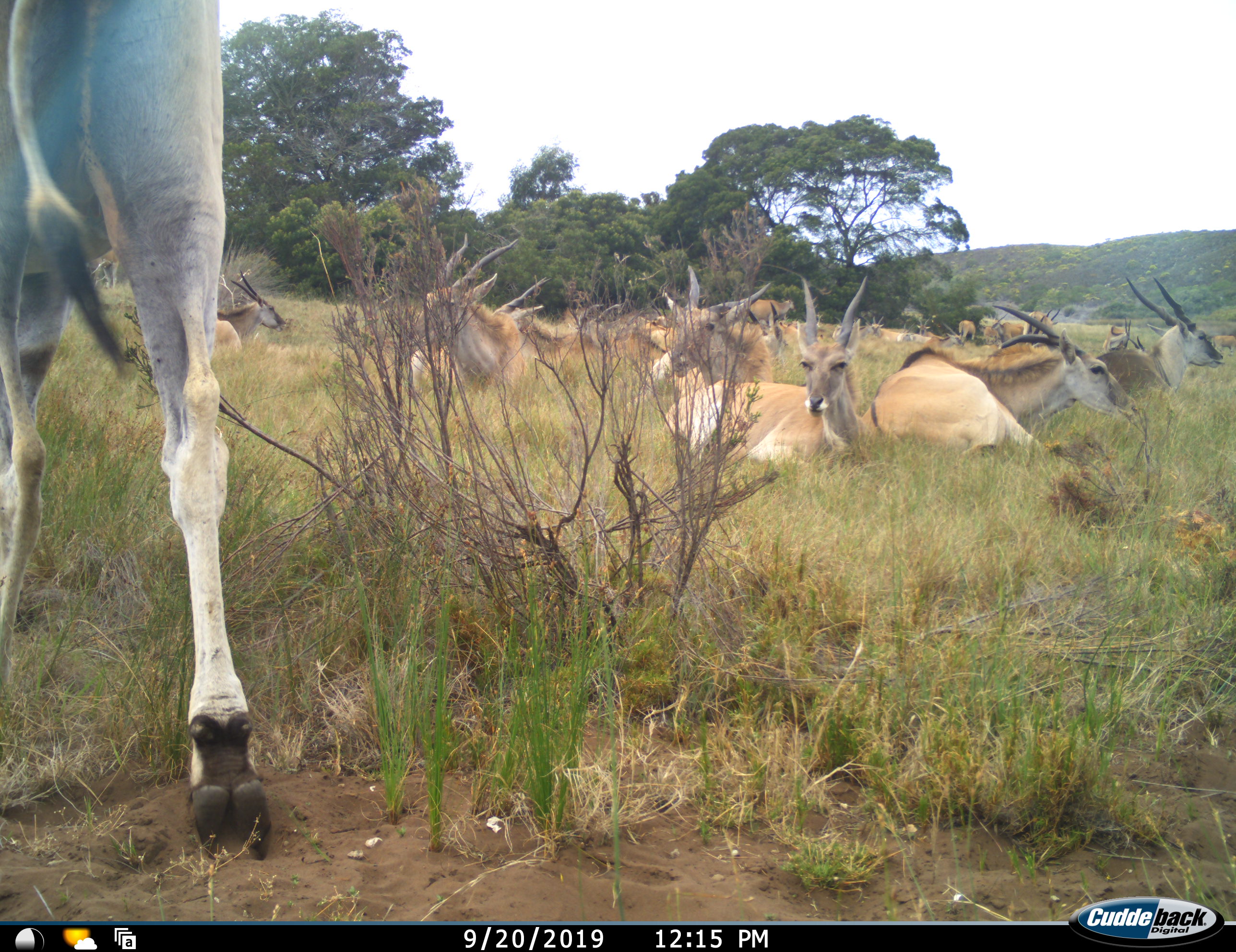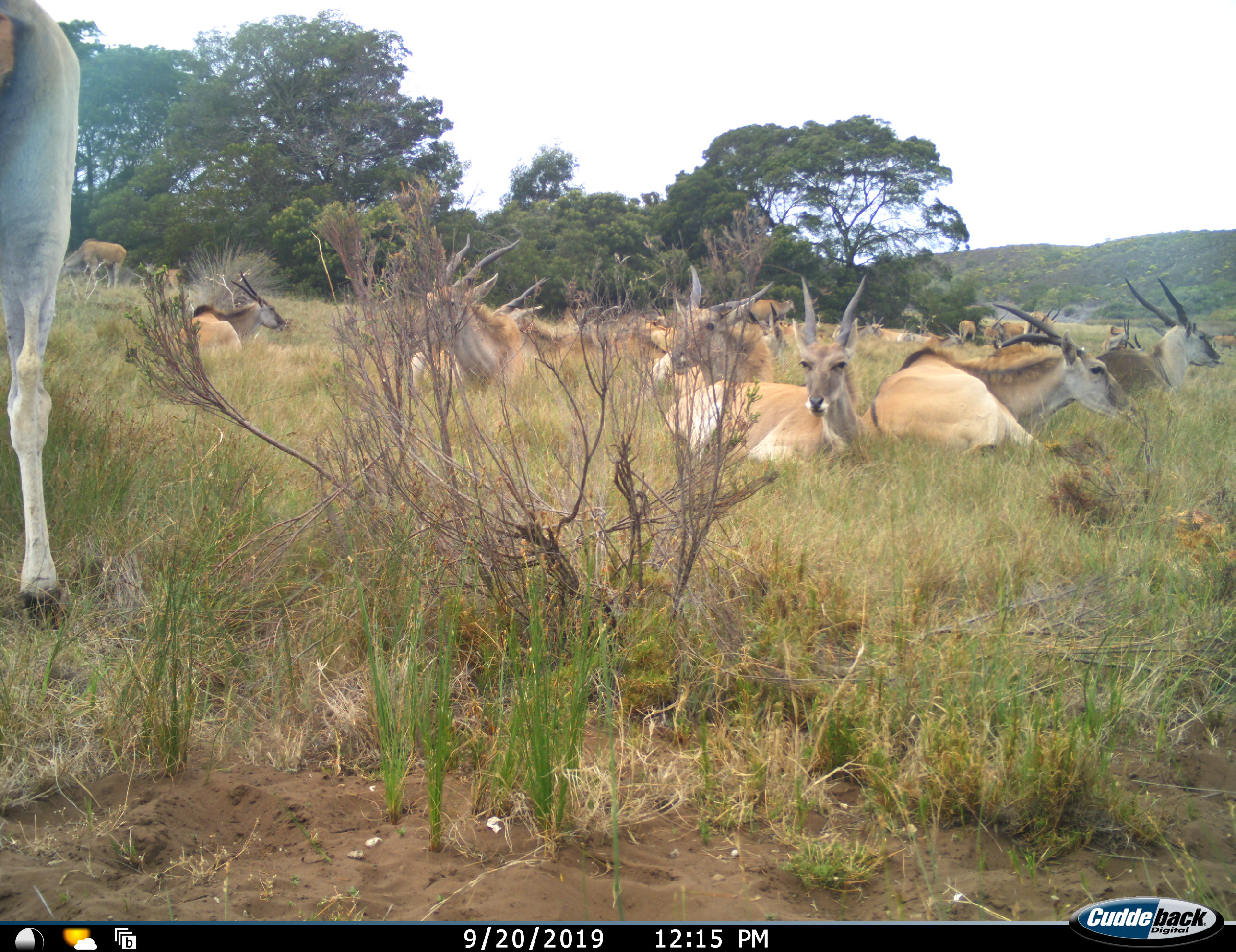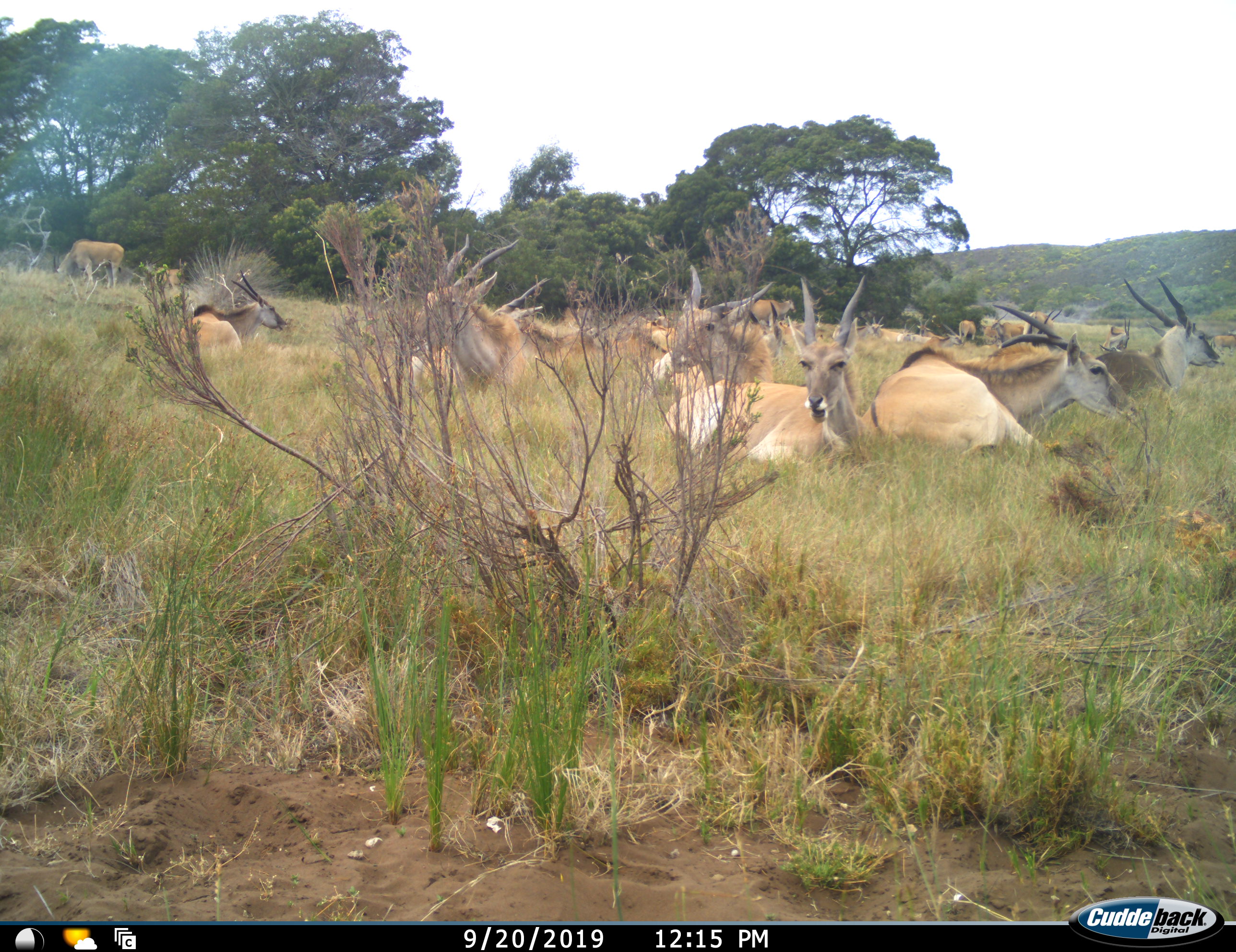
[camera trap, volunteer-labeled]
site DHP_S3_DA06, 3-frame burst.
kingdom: Animalia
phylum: Chordata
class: Mammalia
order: Artiodactyla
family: Bovidae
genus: Tragelaphus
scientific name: Tragelaphus oryx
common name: eland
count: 11-50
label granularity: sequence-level